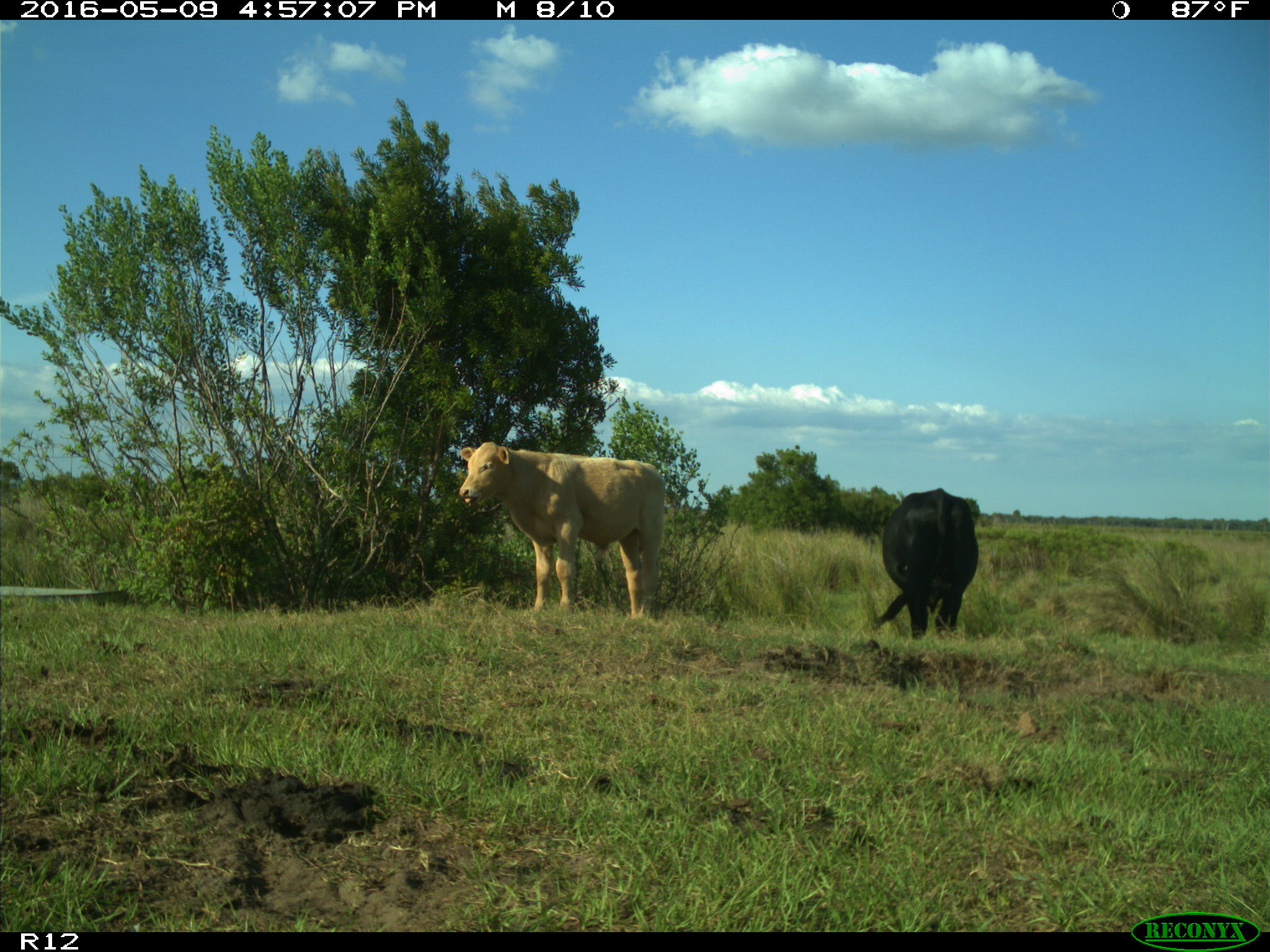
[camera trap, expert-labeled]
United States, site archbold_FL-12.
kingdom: Animalia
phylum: Chordata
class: Mammalia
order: Artiodactyla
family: Bovidae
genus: Bos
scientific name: Bos taurus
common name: domestic cow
Bos taurus (domestic cow).